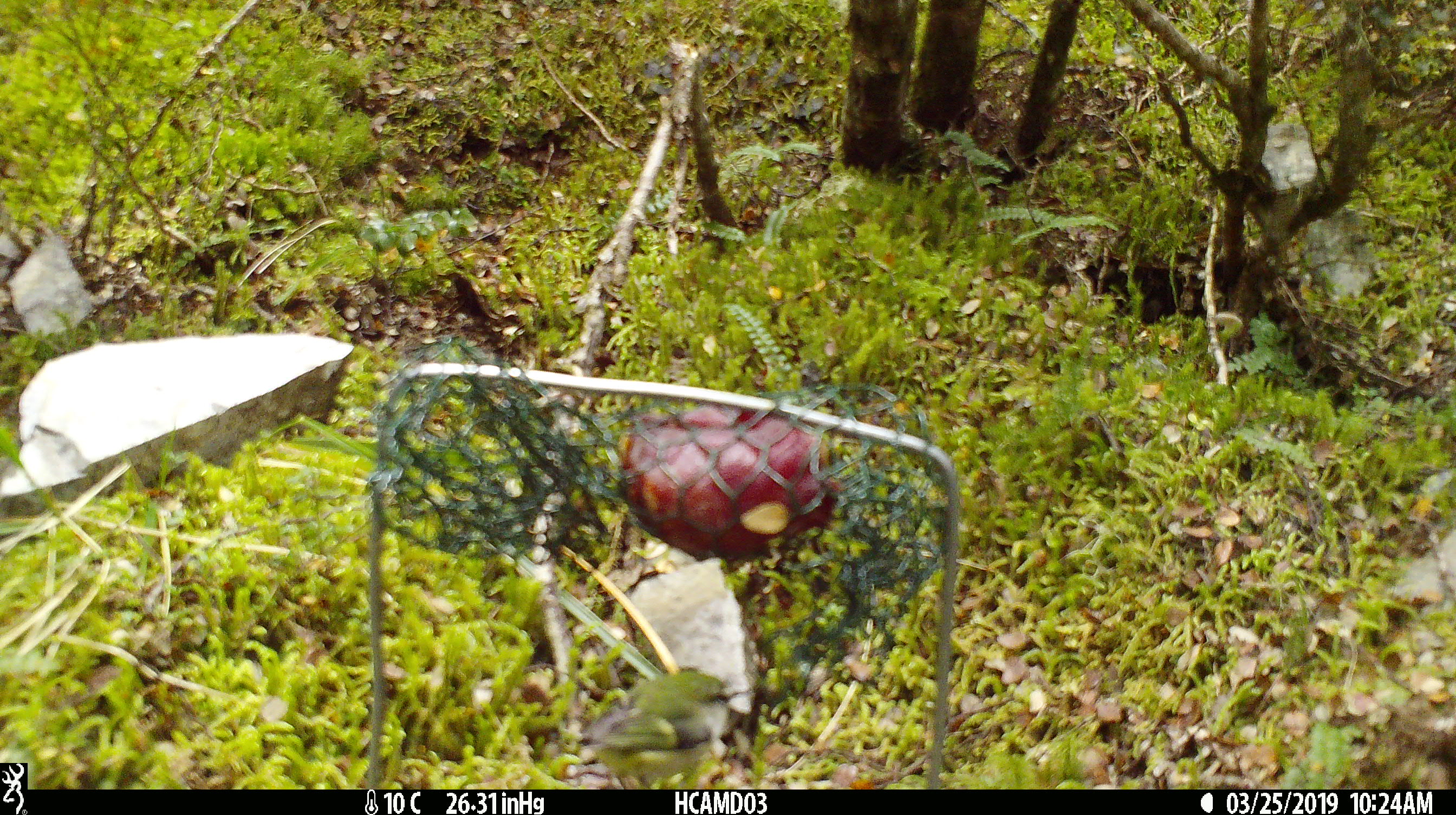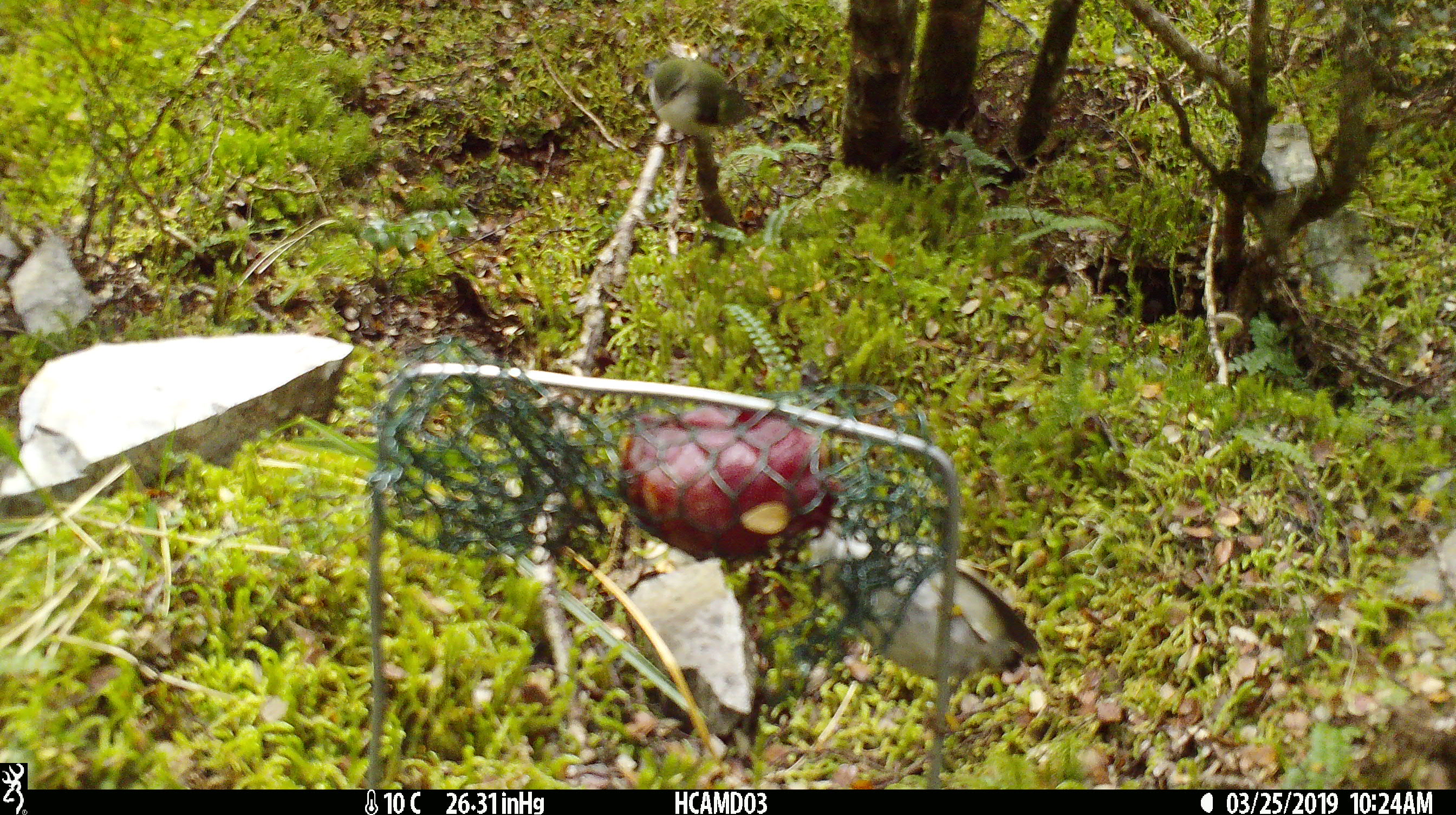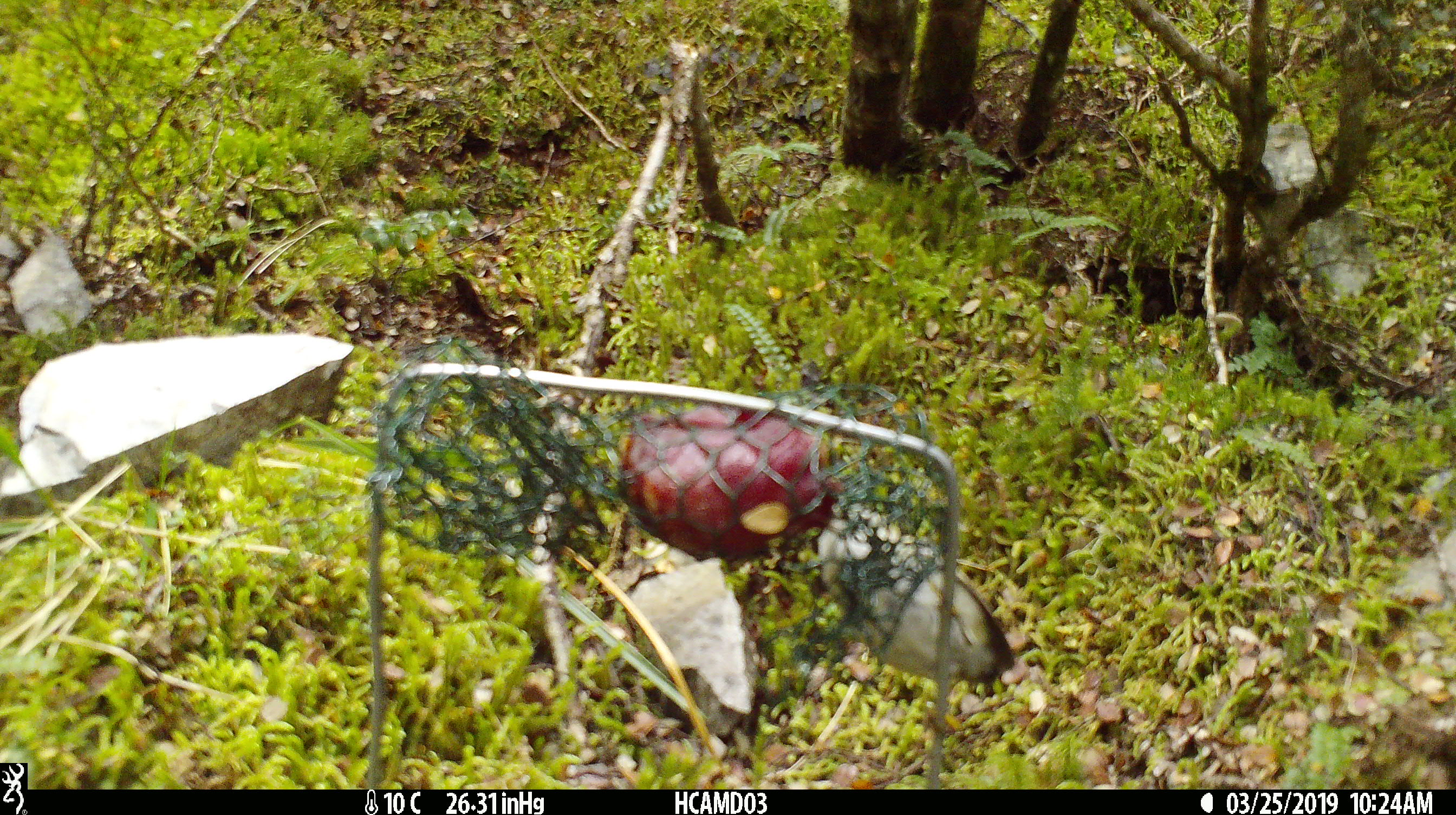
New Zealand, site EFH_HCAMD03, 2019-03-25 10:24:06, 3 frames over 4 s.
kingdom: Animalia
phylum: Chordata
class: Aves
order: Passeriformes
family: Acanthisittidae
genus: Acanthisitta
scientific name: Acanthisitta chloris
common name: rifleman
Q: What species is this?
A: Rifleman (Acanthisitta chloris).